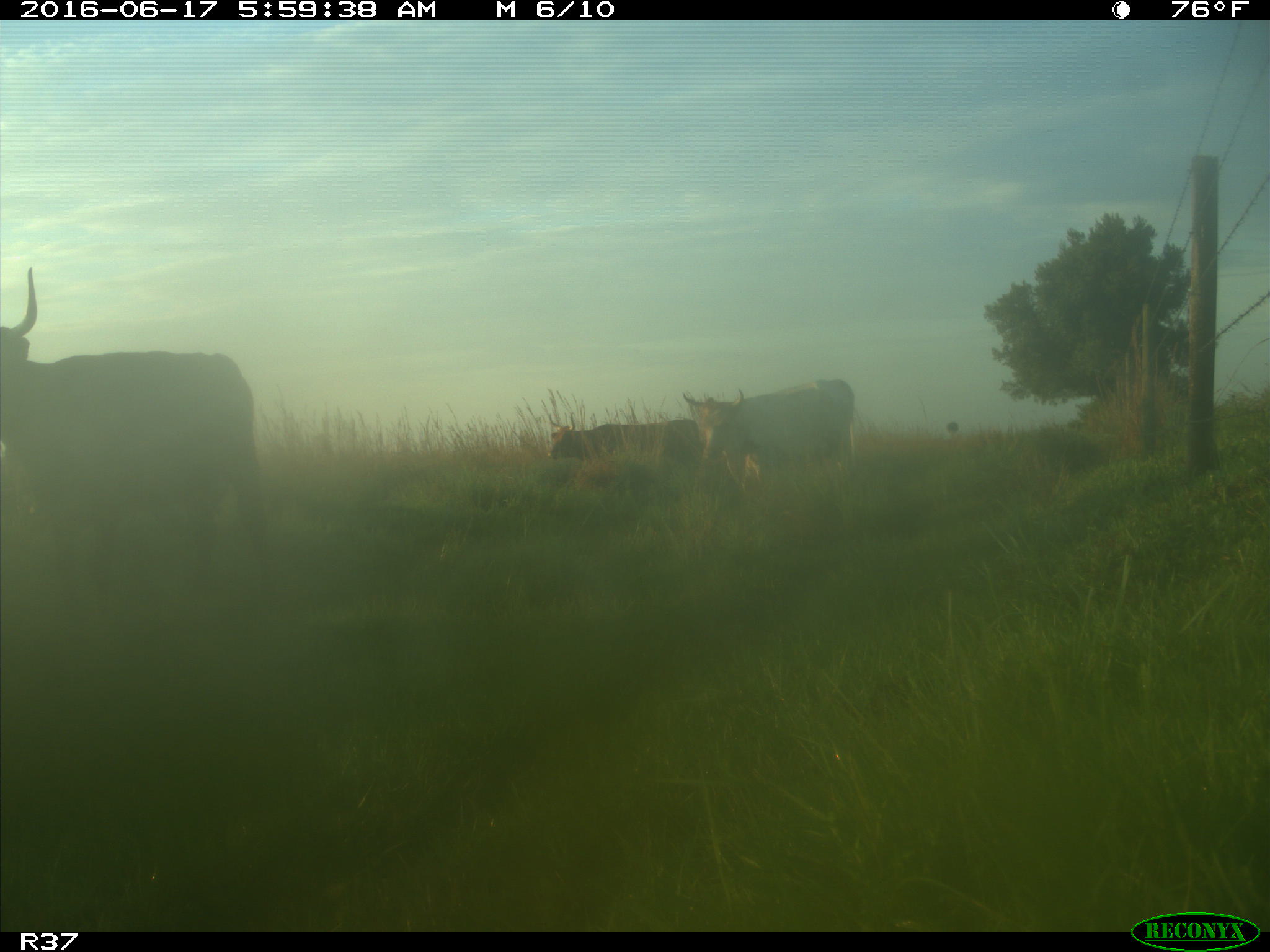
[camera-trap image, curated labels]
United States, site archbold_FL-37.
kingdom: Animalia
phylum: Chordata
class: Mammalia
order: Artiodactyla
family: Bovidae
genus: Bos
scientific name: Bos taurus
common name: domestic cow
Bos taurus (domestic cow).